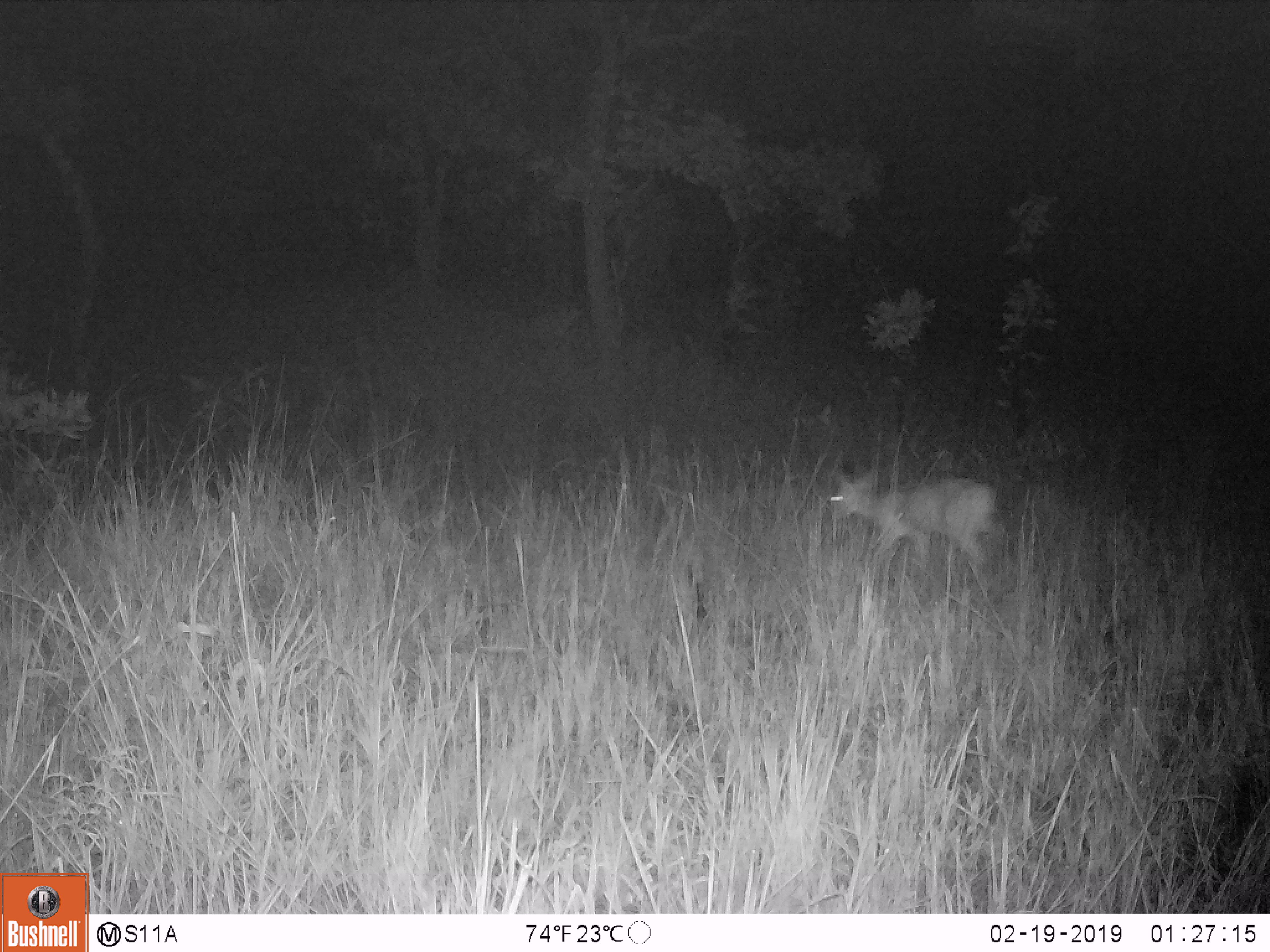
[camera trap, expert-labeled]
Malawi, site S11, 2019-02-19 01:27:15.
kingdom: Animalia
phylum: Chordata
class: Mammalia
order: Artiodactyla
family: Bovidae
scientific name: Antilopinae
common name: small antelope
Small antelope (Antilopinae), count 1.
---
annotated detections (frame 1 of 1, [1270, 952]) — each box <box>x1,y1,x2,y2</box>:
small antelope: <box>818,456,1020,592</box>